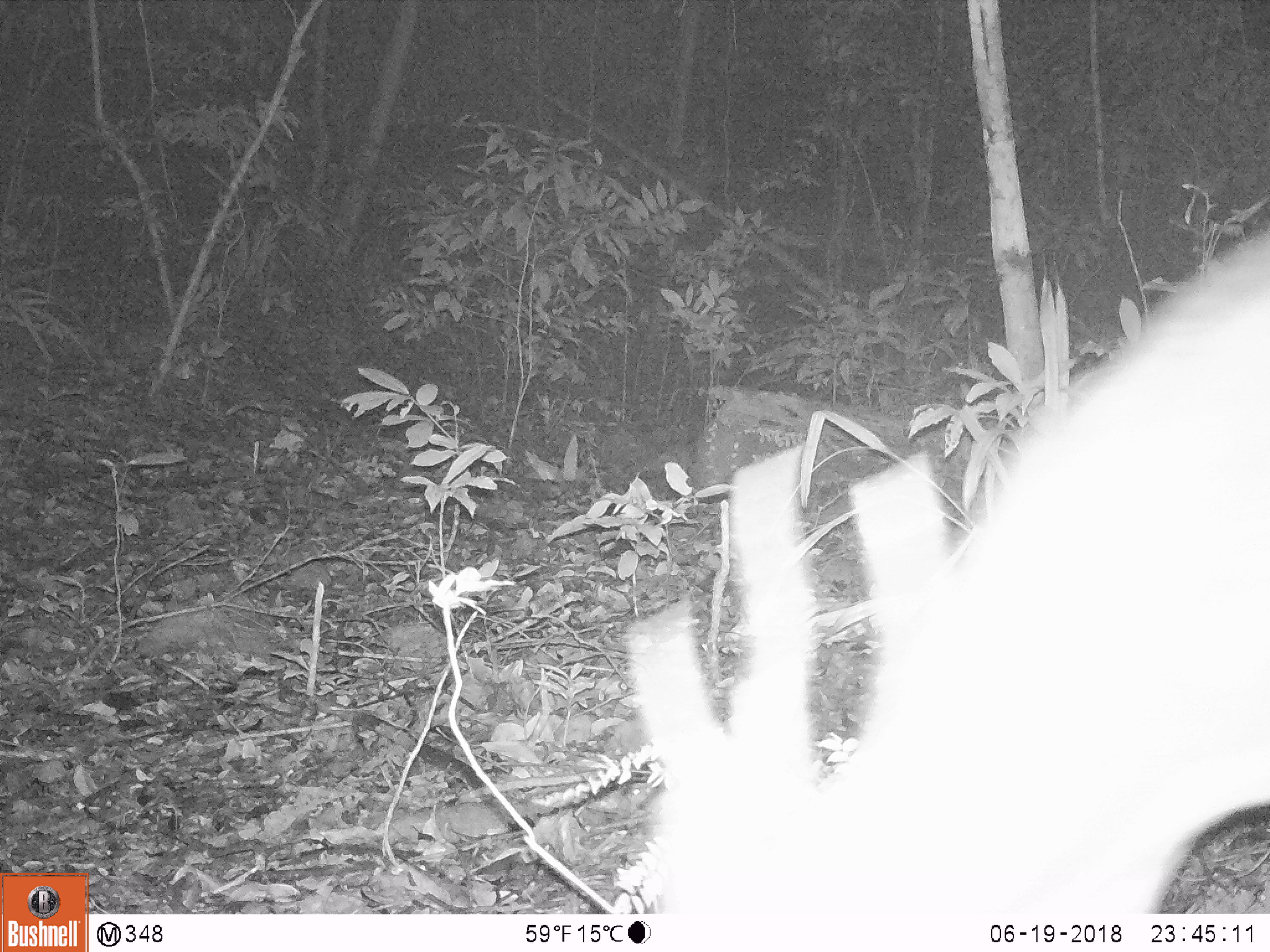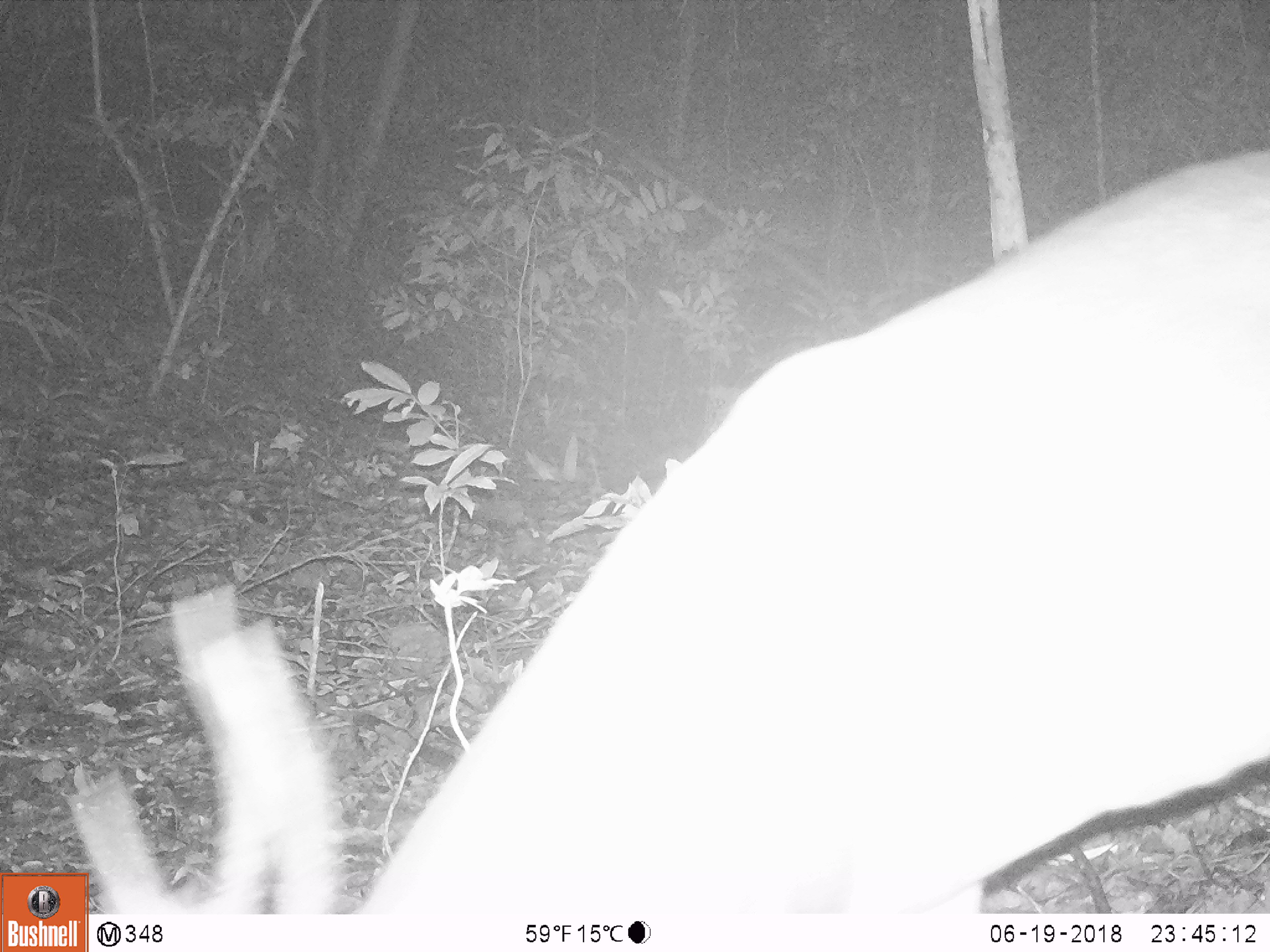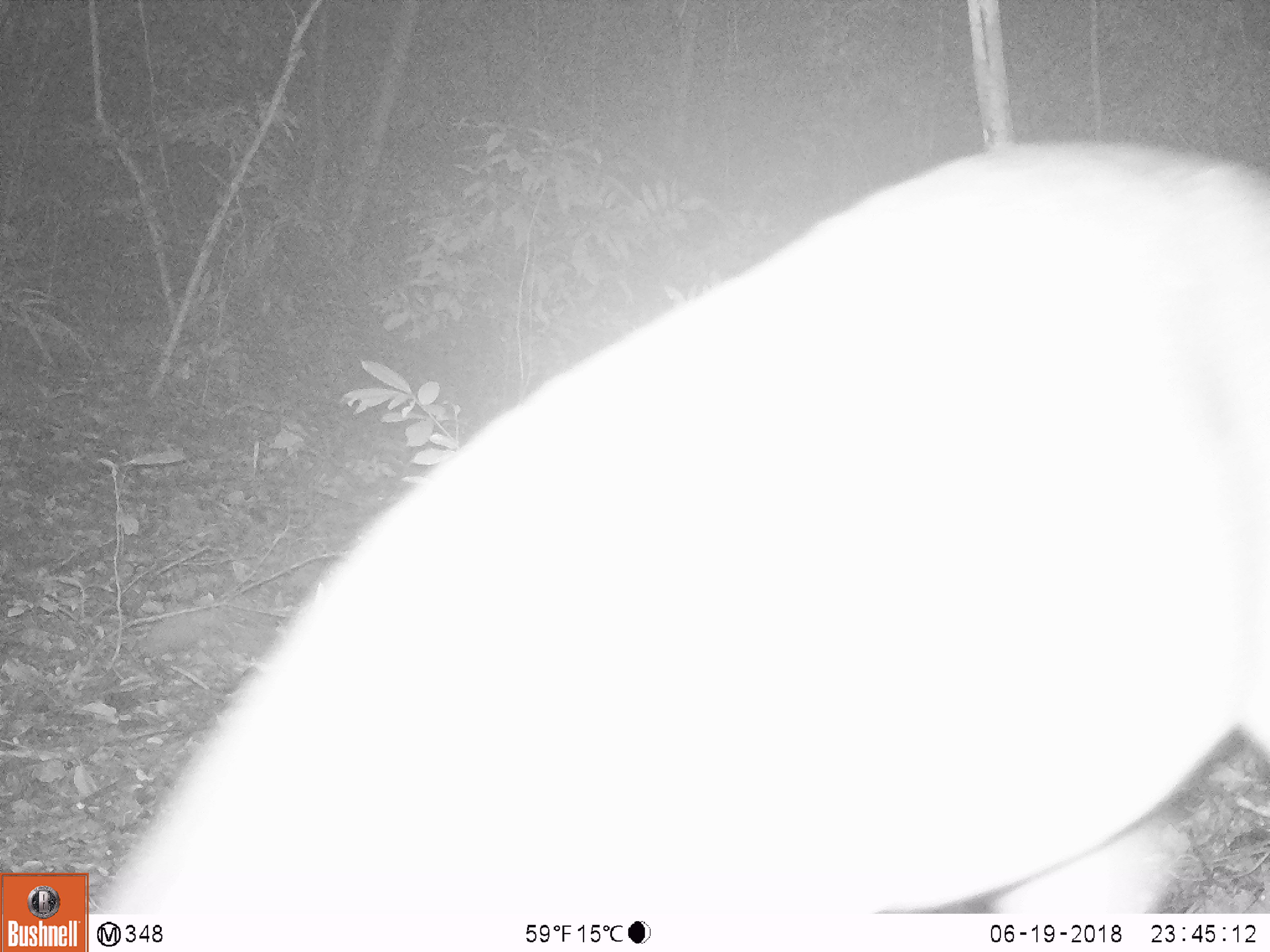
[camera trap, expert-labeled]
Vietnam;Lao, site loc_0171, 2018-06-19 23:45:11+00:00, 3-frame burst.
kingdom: Animalia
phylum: Chordata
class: Mammalia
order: Artiodactyla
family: Cervidae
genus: Muntiacus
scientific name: Muntiacus vuquangensis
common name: large-antlered muntjac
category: large antlered muntjac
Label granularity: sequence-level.